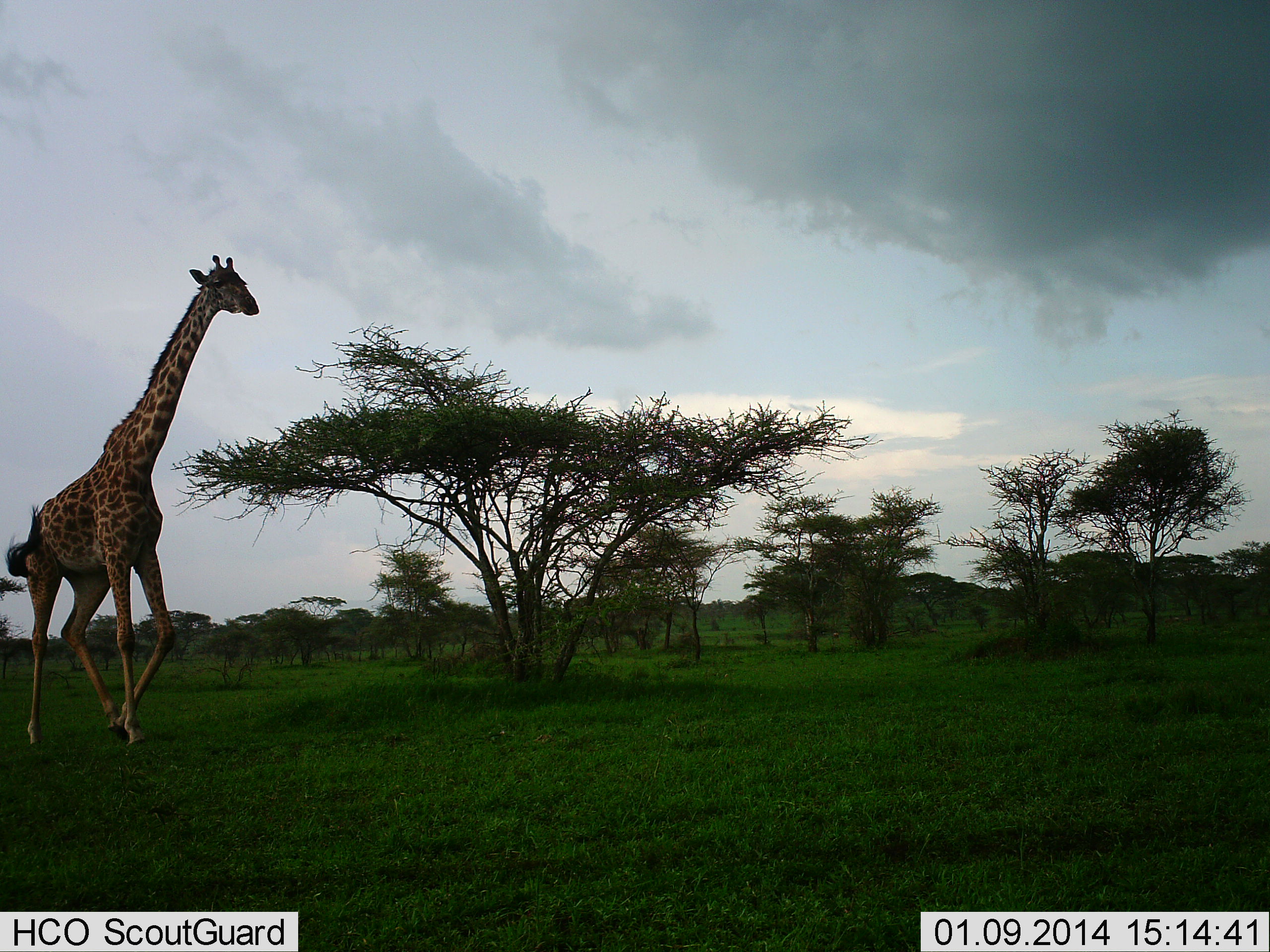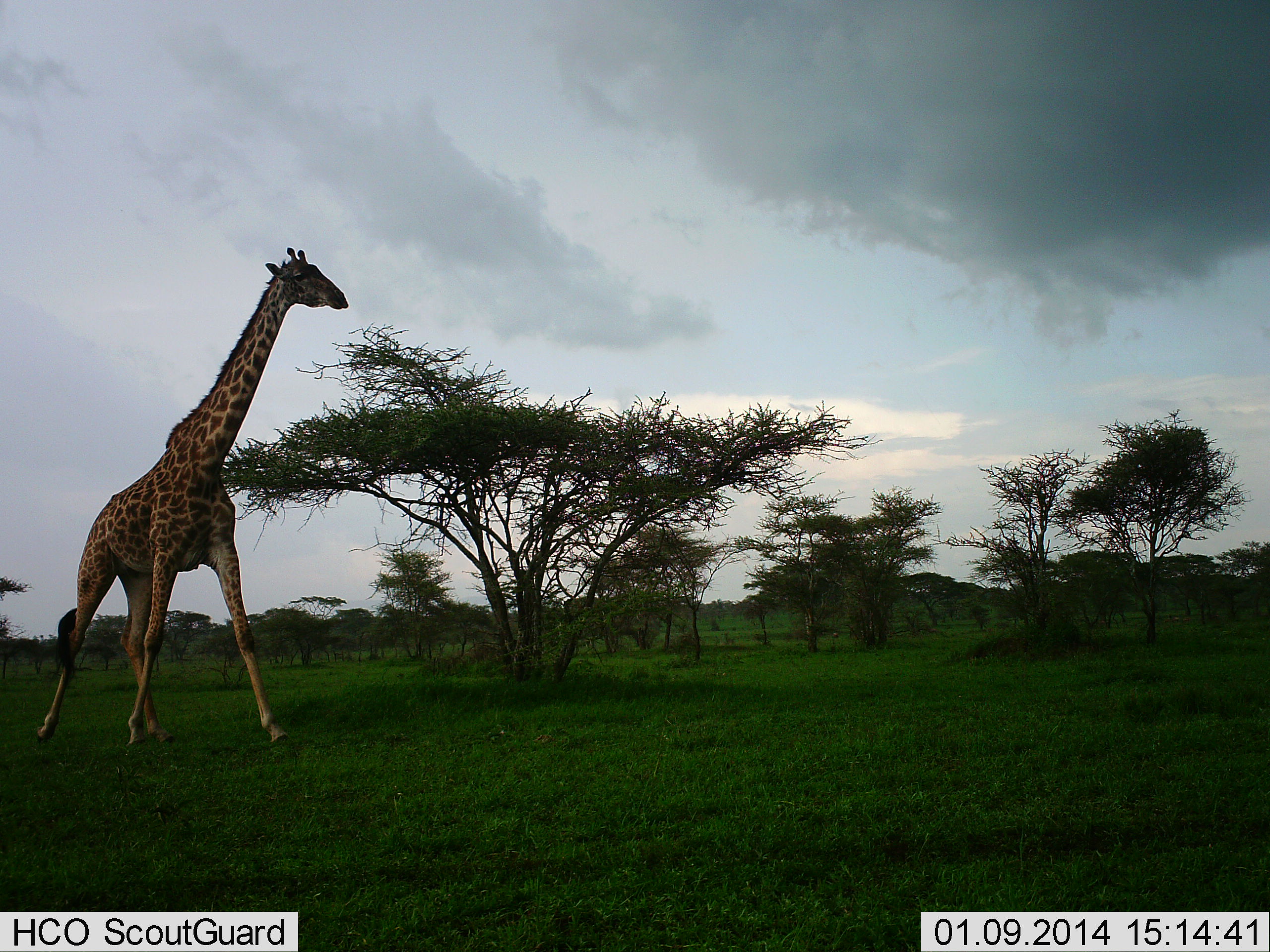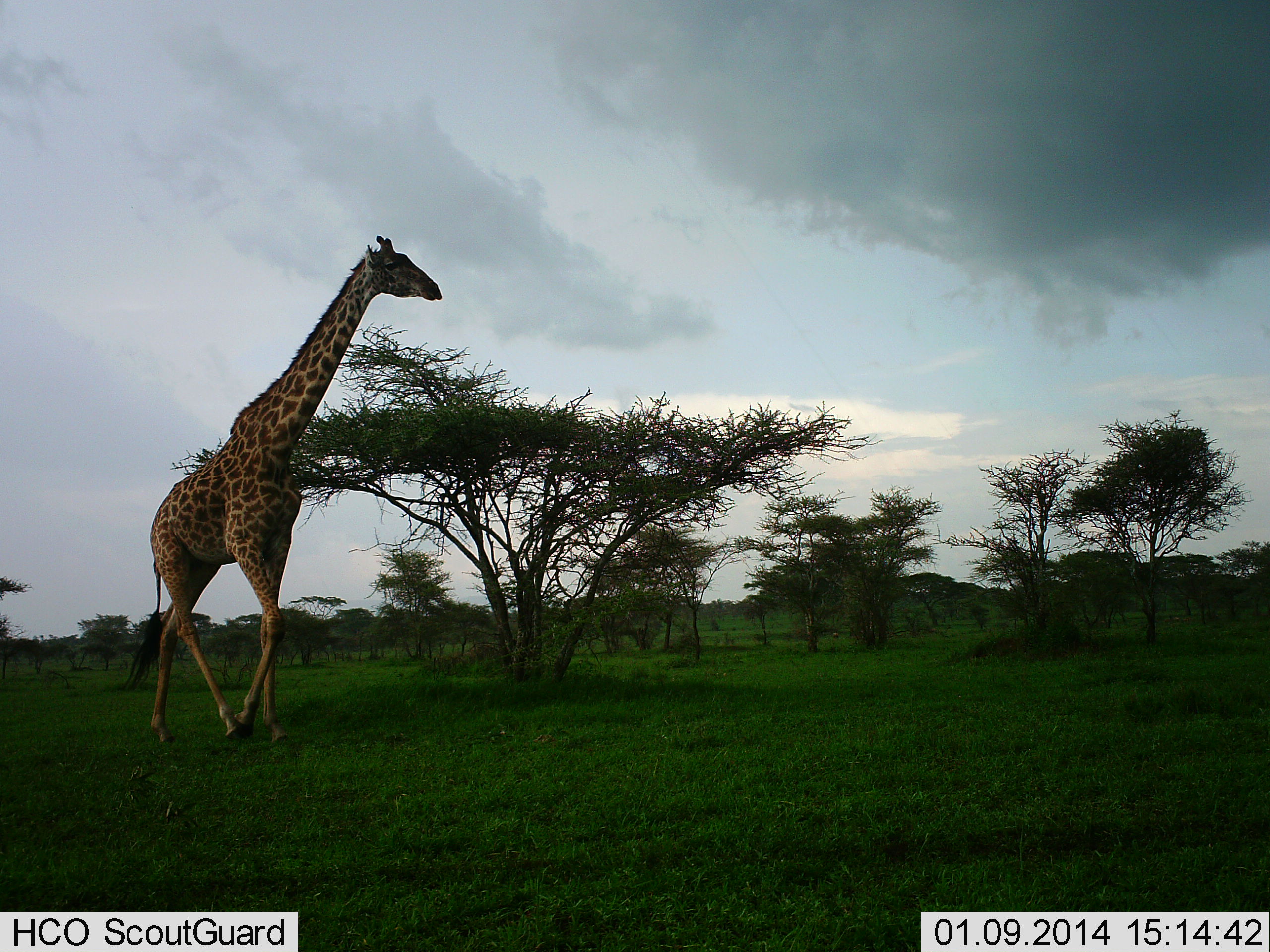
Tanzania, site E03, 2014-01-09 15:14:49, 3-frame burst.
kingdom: Animalia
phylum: Chordata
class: Mammalia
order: Artiodactyla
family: Giraffidae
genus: Giraffa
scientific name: Giraffa camelopardalis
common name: giraffe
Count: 1.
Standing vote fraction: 0%.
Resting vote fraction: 0%.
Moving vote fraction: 100%.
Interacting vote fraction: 0%.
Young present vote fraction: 0%.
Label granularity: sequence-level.